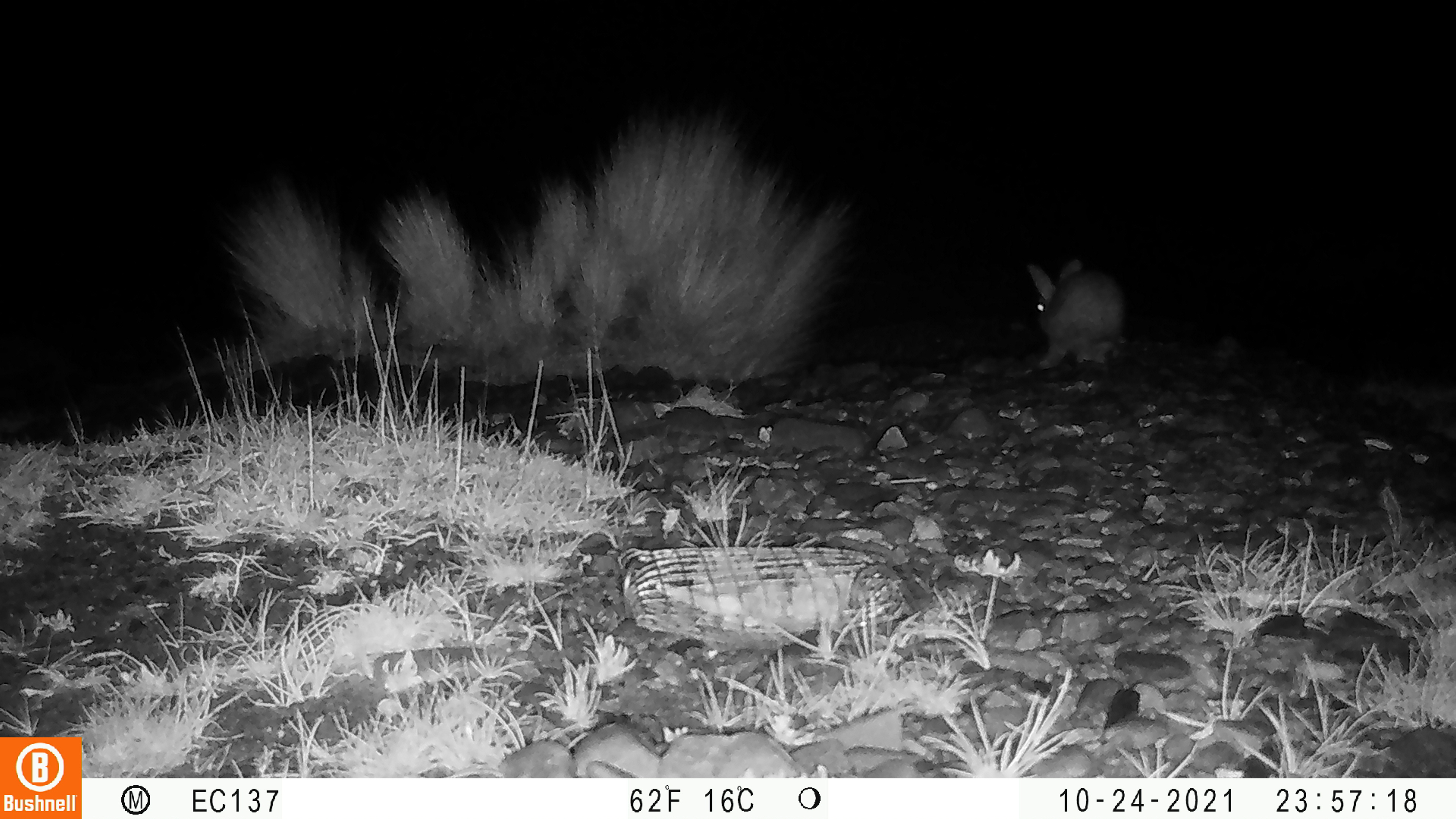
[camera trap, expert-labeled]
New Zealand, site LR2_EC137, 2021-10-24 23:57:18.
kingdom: Animalia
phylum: Chordata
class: Mammalia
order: Lagomorpha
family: Leporidae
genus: Oryctolagus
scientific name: Oryctolagus cuniculus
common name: european rabbit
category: rabbit